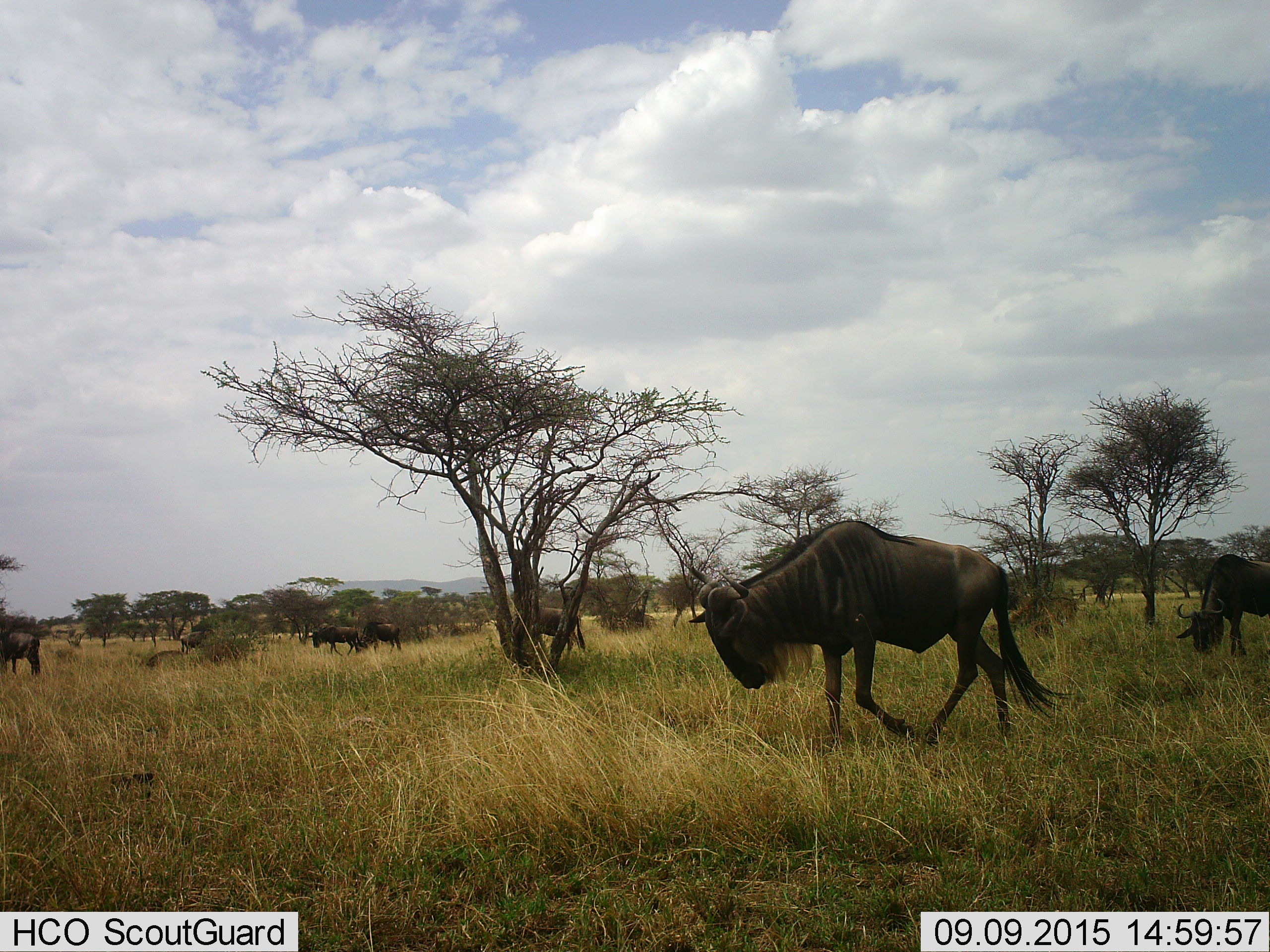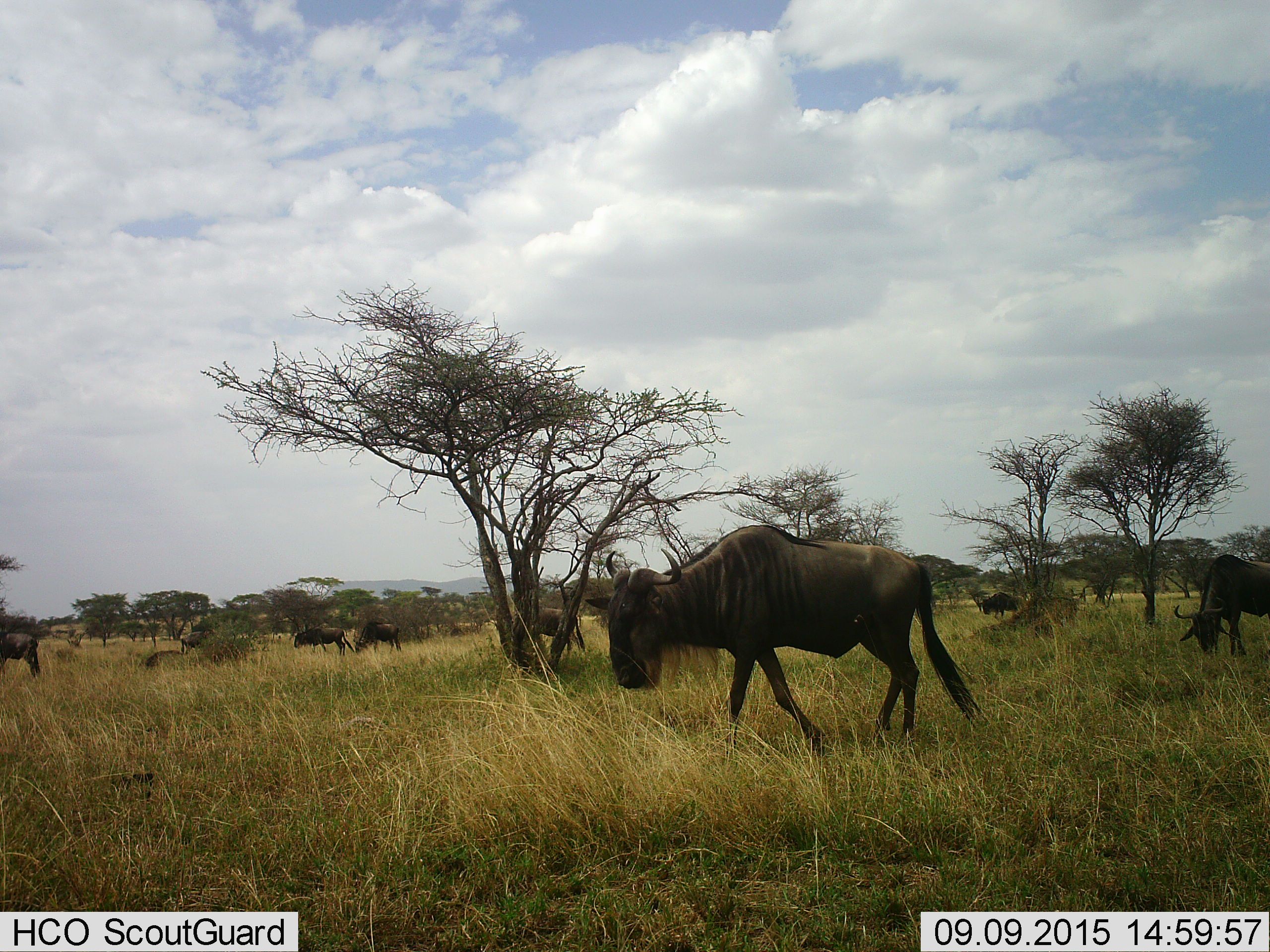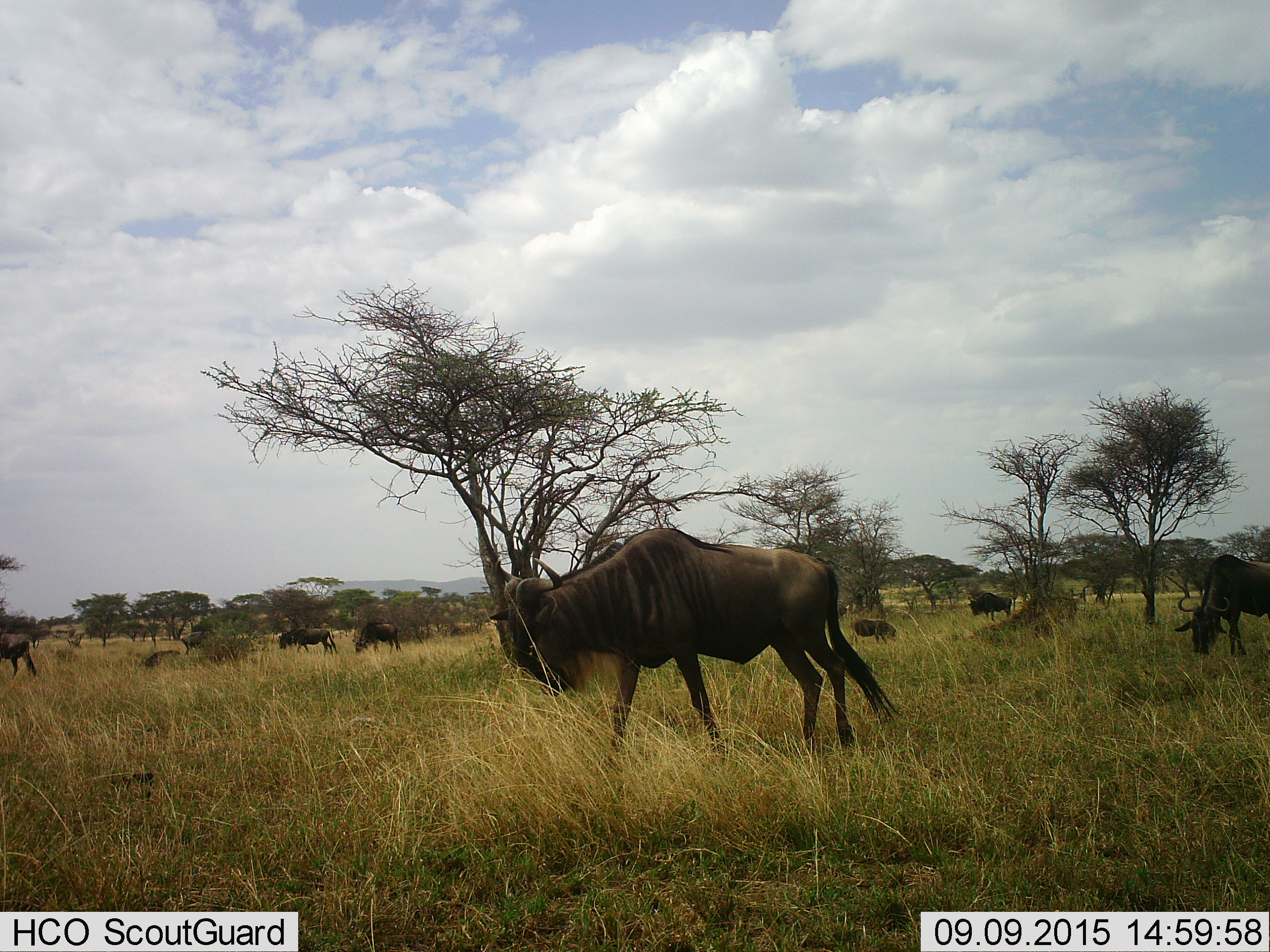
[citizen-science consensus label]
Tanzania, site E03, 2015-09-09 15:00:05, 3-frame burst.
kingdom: Animalia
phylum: Chordata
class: Mammalia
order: Artiodactyla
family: Bovidae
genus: Connochaetes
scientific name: Connochaetes taurinus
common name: blue wildebeest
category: wildebeest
Wildebeest (blue wildebeest) (Connochaetes taurinus), count 8. Behavior (volunteer vote fractions): standing 59%, resting 12%, moving 100%, interacting 0%. Young present (vote fraction): 0%. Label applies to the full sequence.